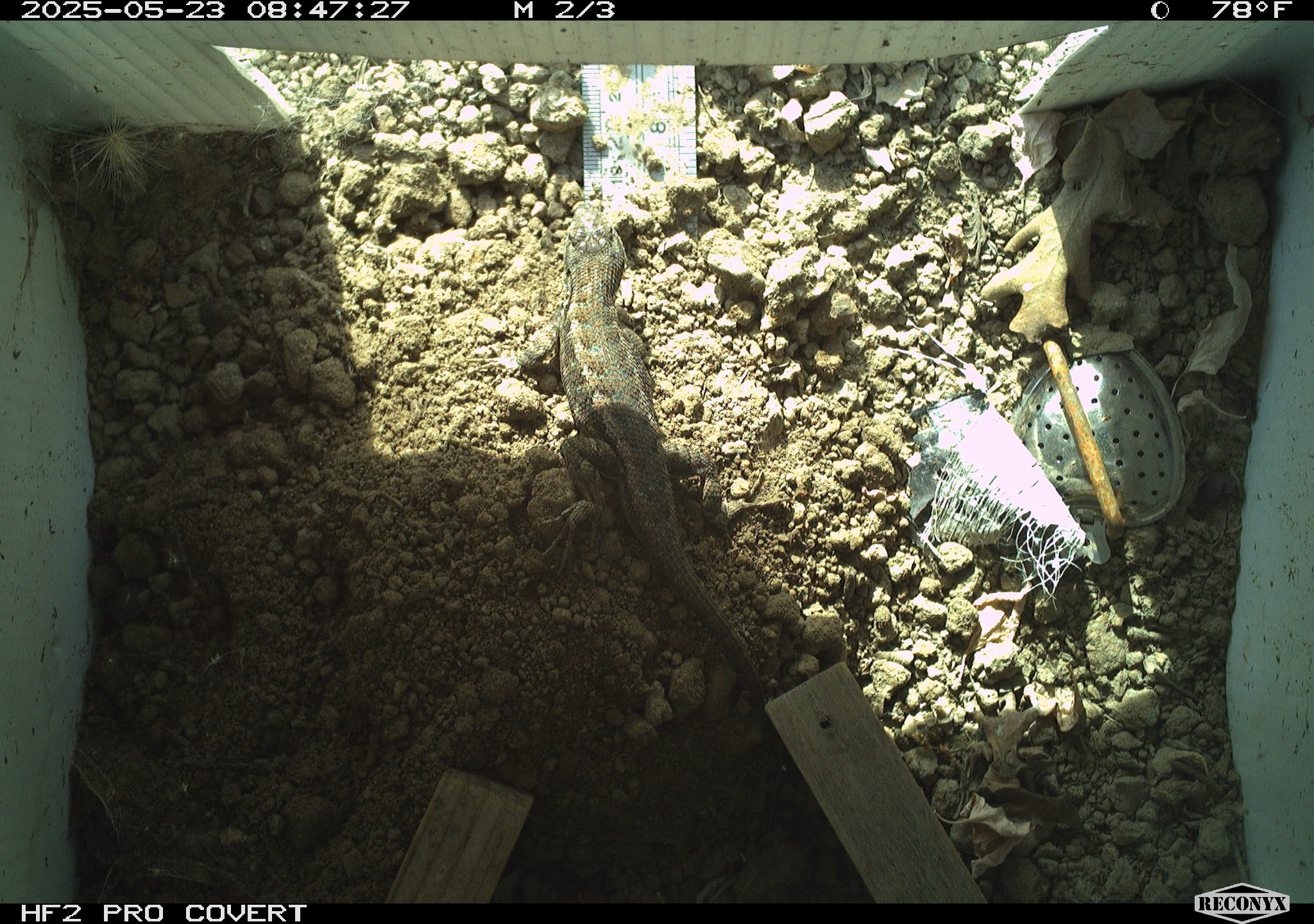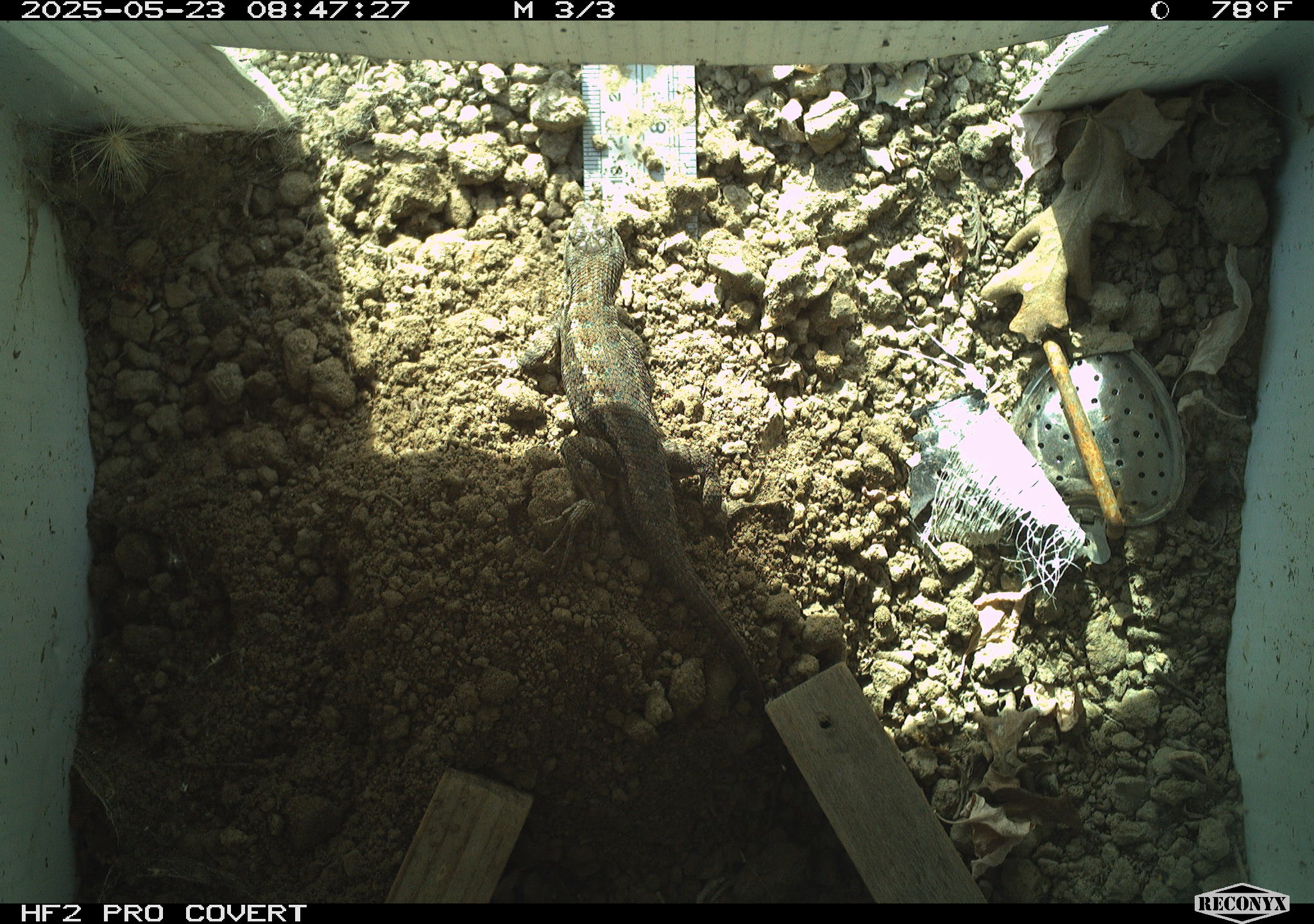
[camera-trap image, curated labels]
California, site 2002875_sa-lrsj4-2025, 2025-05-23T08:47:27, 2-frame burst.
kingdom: Animalia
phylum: Chordata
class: Reptilia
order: Squamata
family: Phrynosomatidae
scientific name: Phrynosomatidae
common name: north american spiny lizards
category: sceloporus/uta species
Sceloporus/uta species (north american spiny lizards) (Phrynosomatidae).